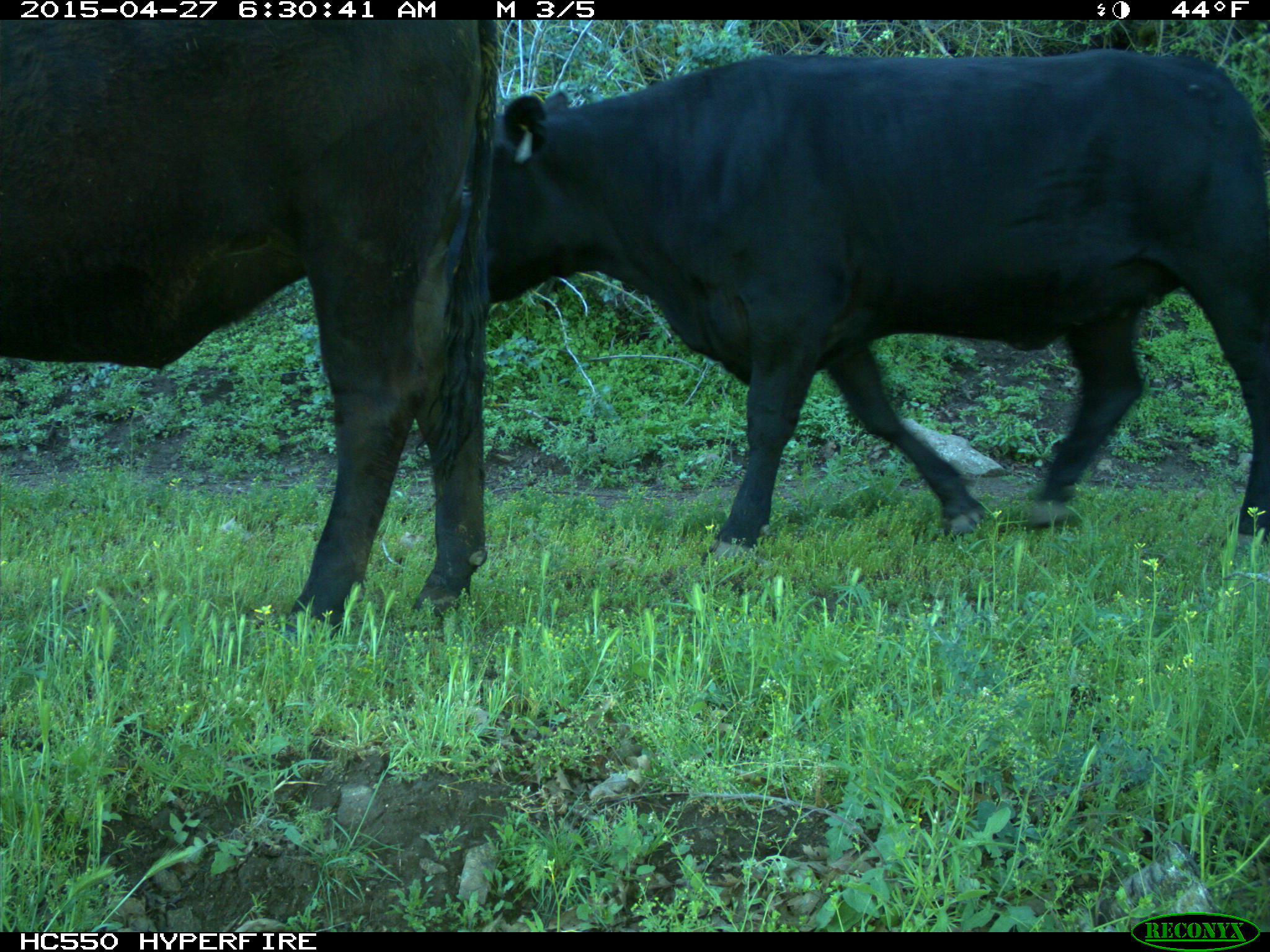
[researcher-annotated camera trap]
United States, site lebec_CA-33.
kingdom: Animalia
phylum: Chordata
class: Mammalia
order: Artiodactyla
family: Bovidae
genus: Bos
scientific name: Bos taurus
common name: domestic cow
Bos taurus (domestic cow).